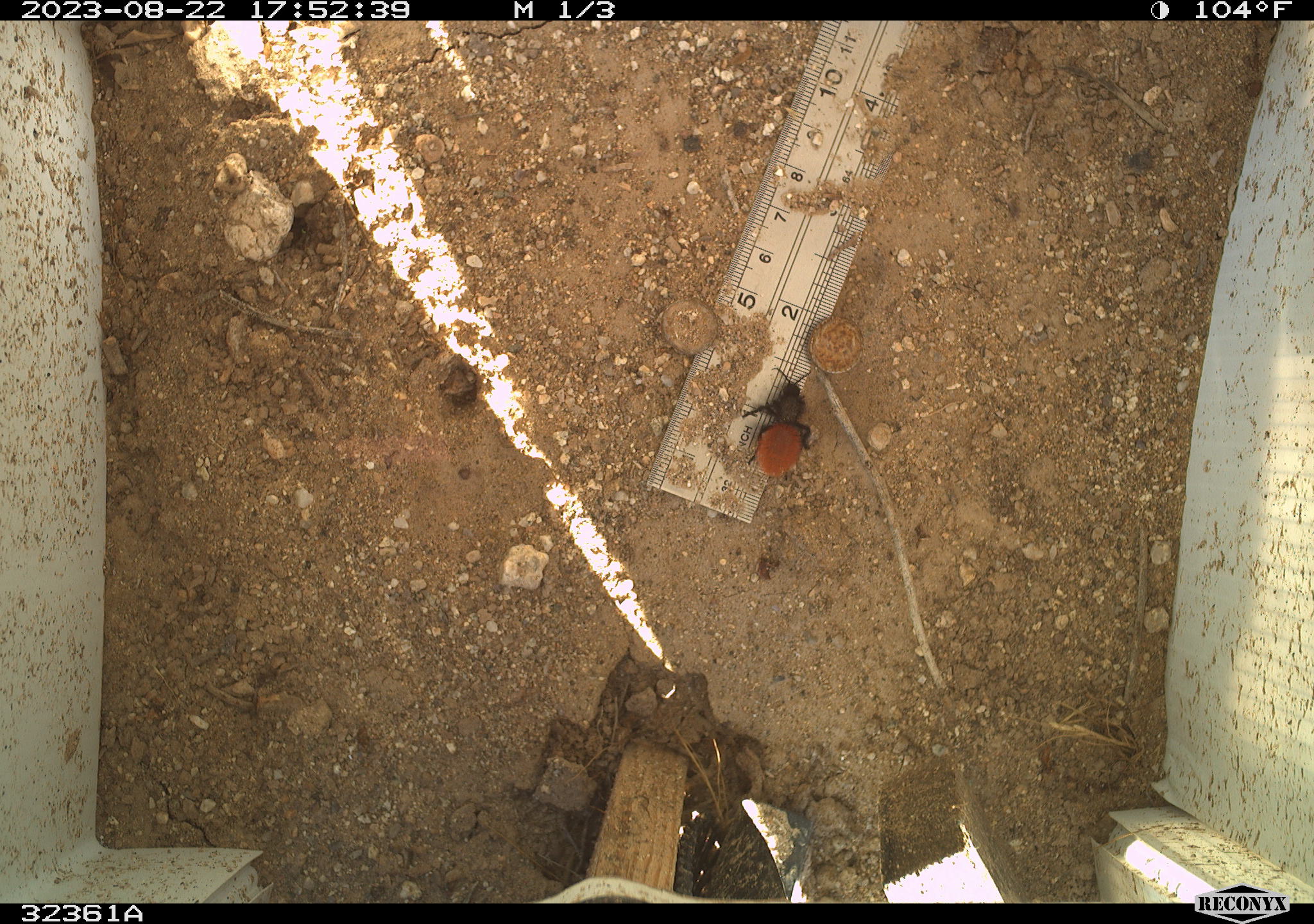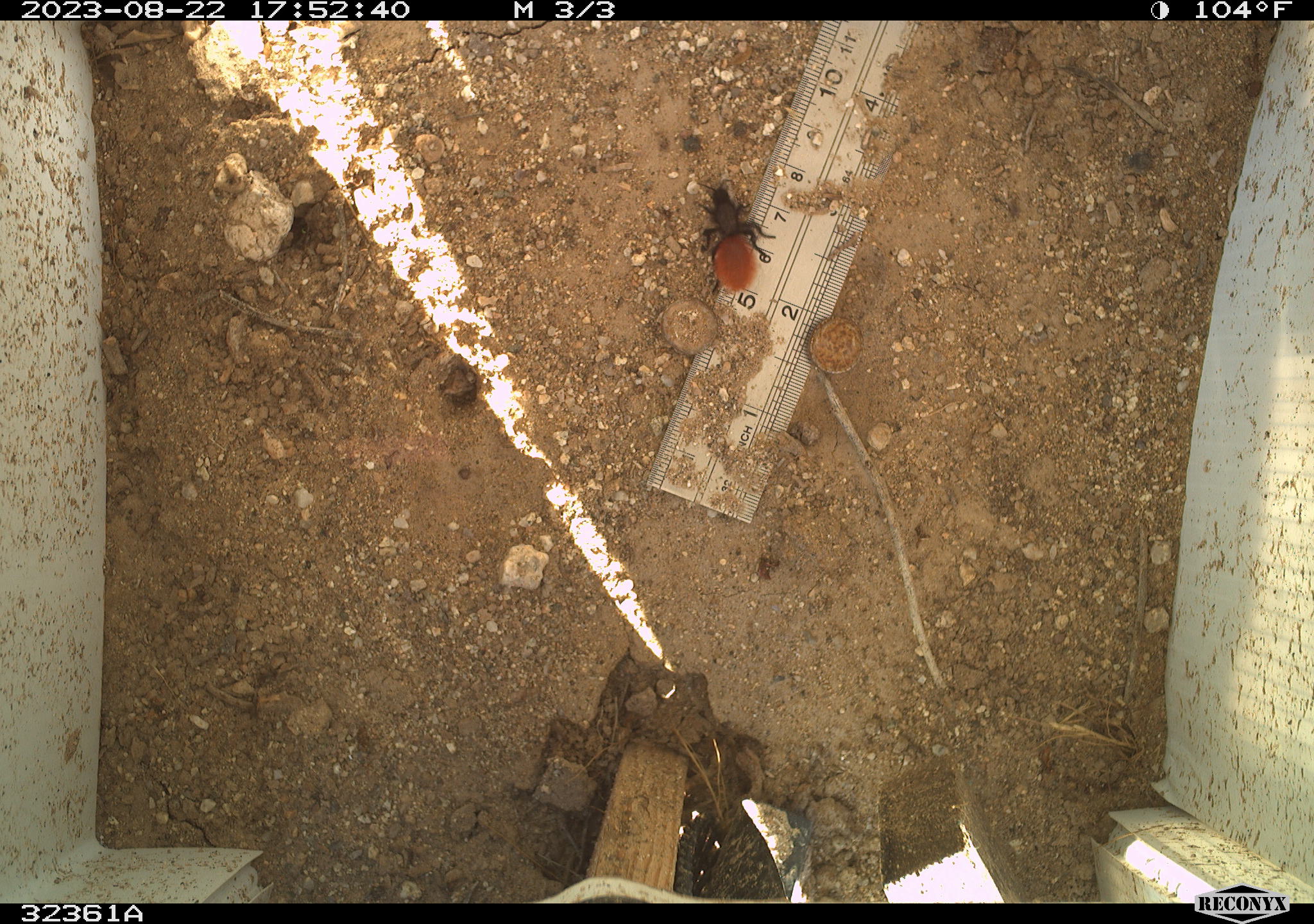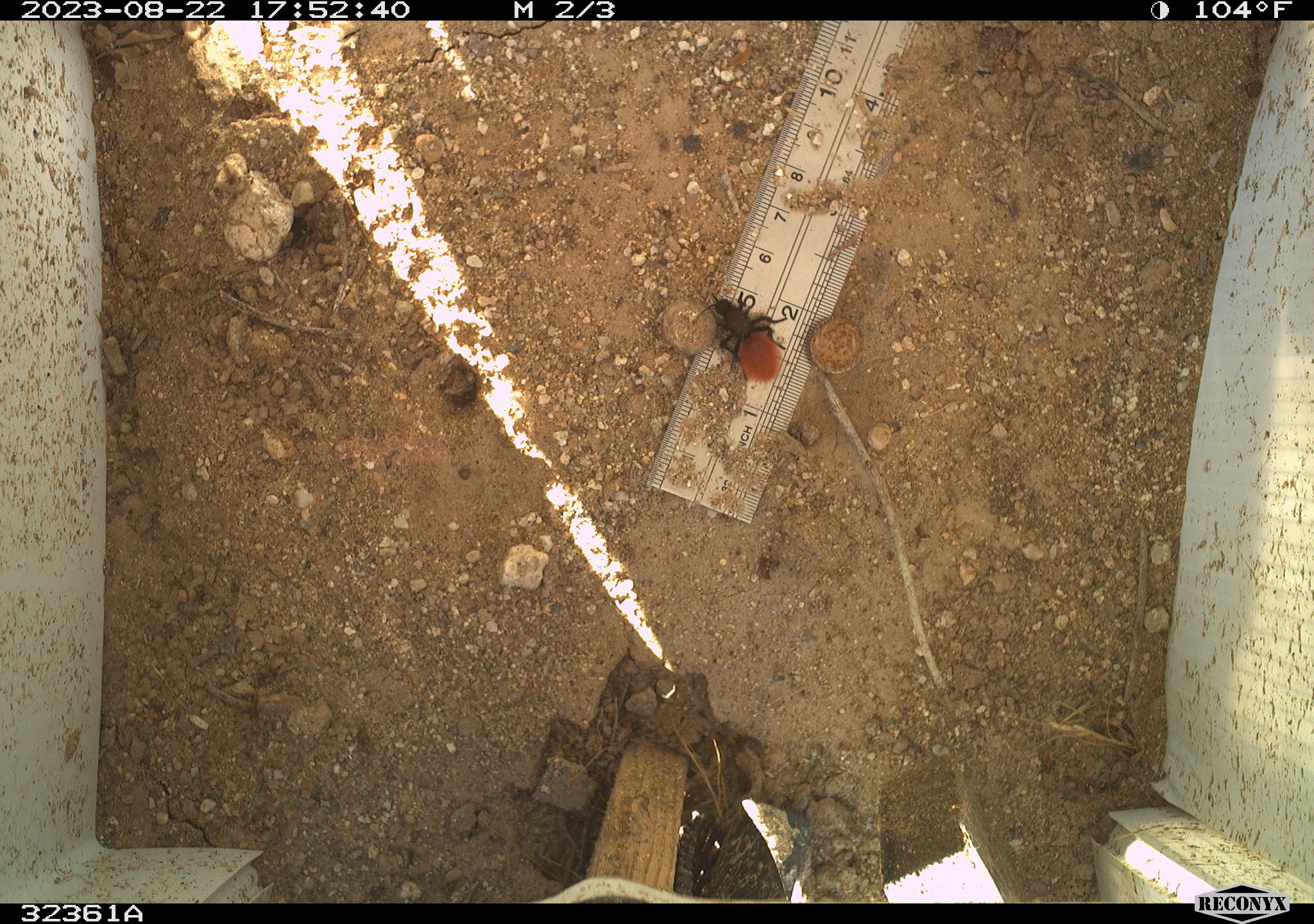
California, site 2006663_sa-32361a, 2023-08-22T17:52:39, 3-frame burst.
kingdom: Animalia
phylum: Arthropoda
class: Insecta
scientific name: Insecta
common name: insect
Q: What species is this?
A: Insect (Insecta).